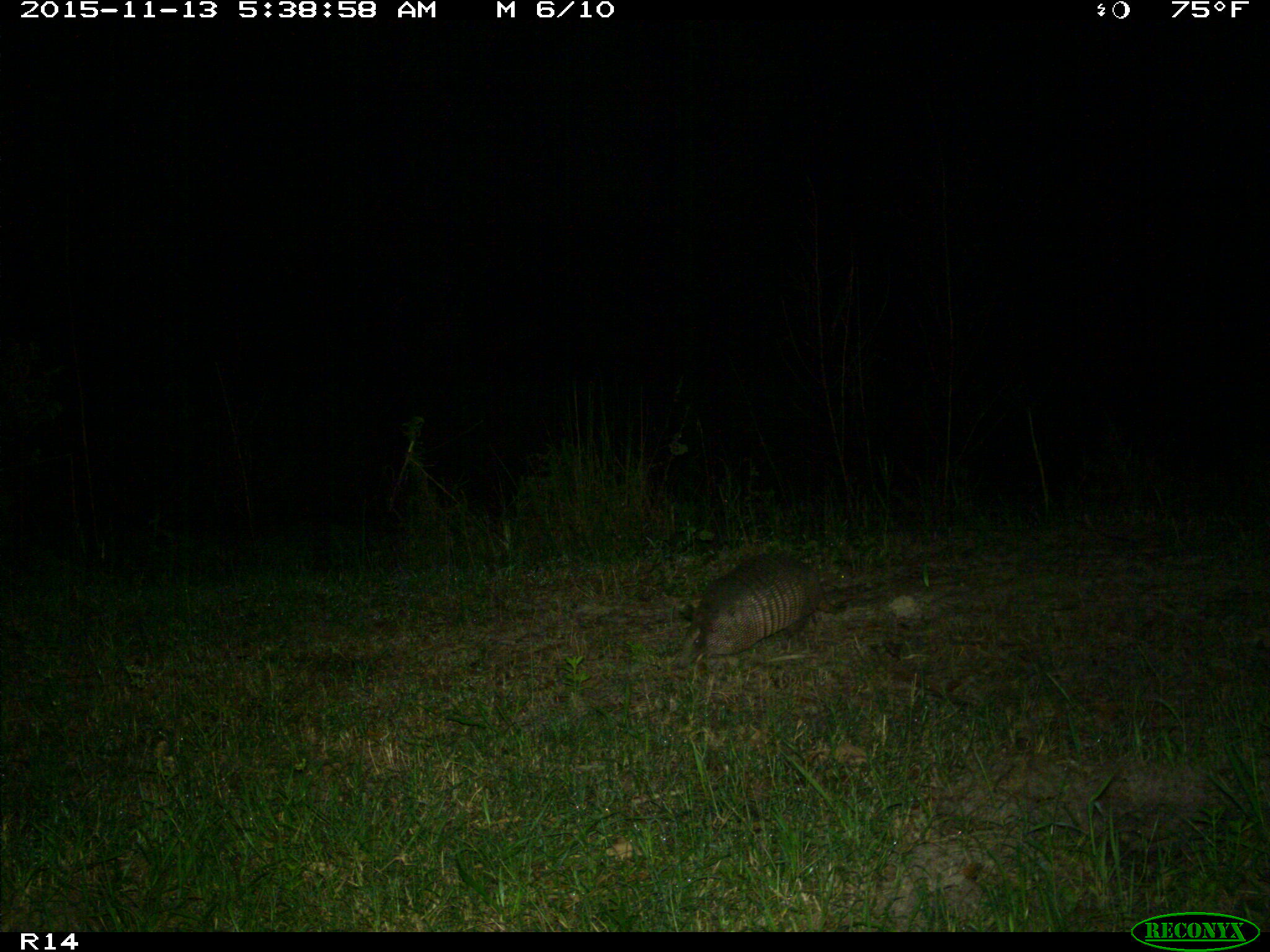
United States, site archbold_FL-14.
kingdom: Animalia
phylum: Chordata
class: Mammalia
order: Cingulata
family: Dasypodidae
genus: Dasypus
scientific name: Dasypus novemcinctus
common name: nine-banded armadillo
Dasypus novemcinctus (nine-banded armadillo).